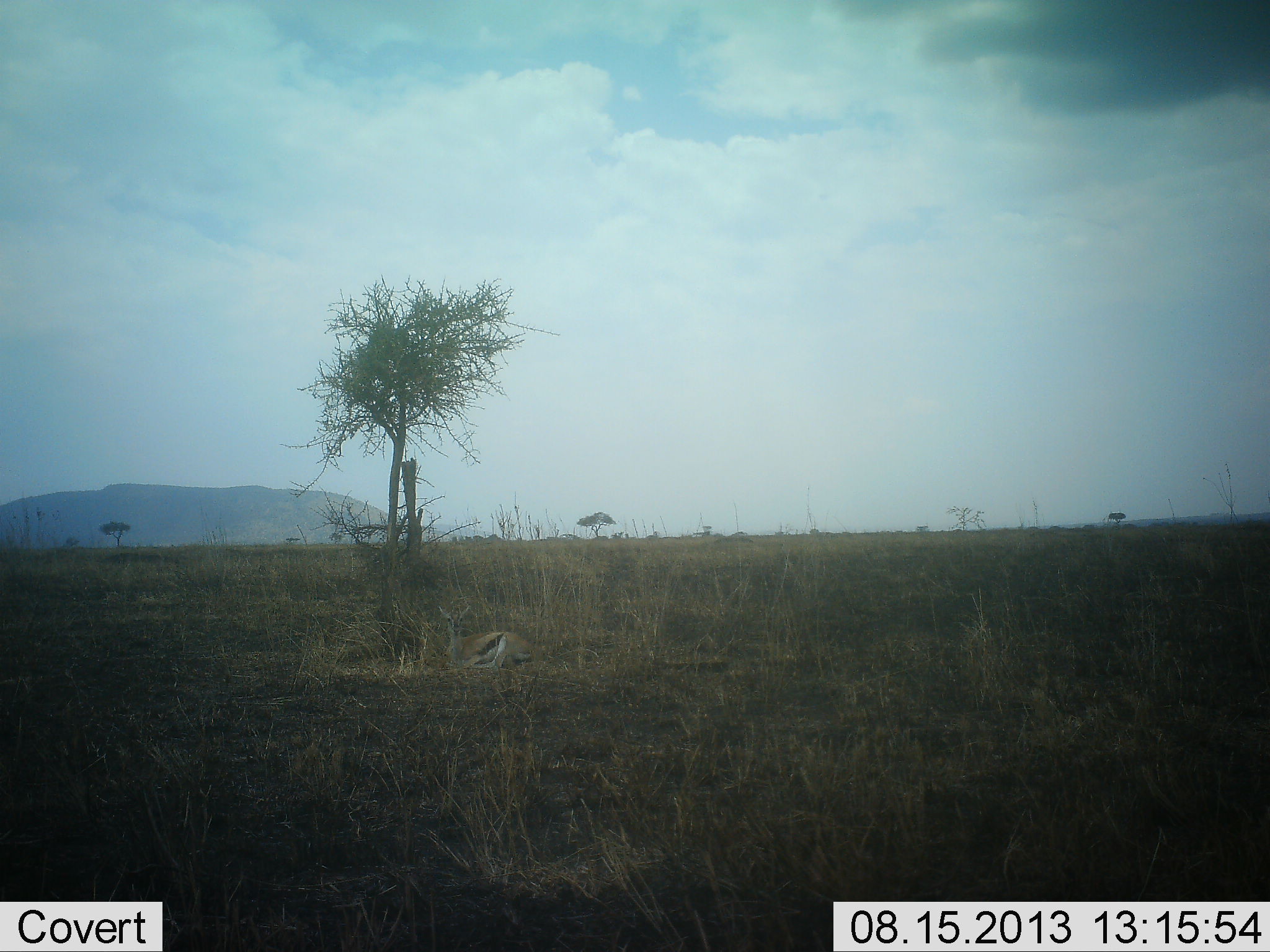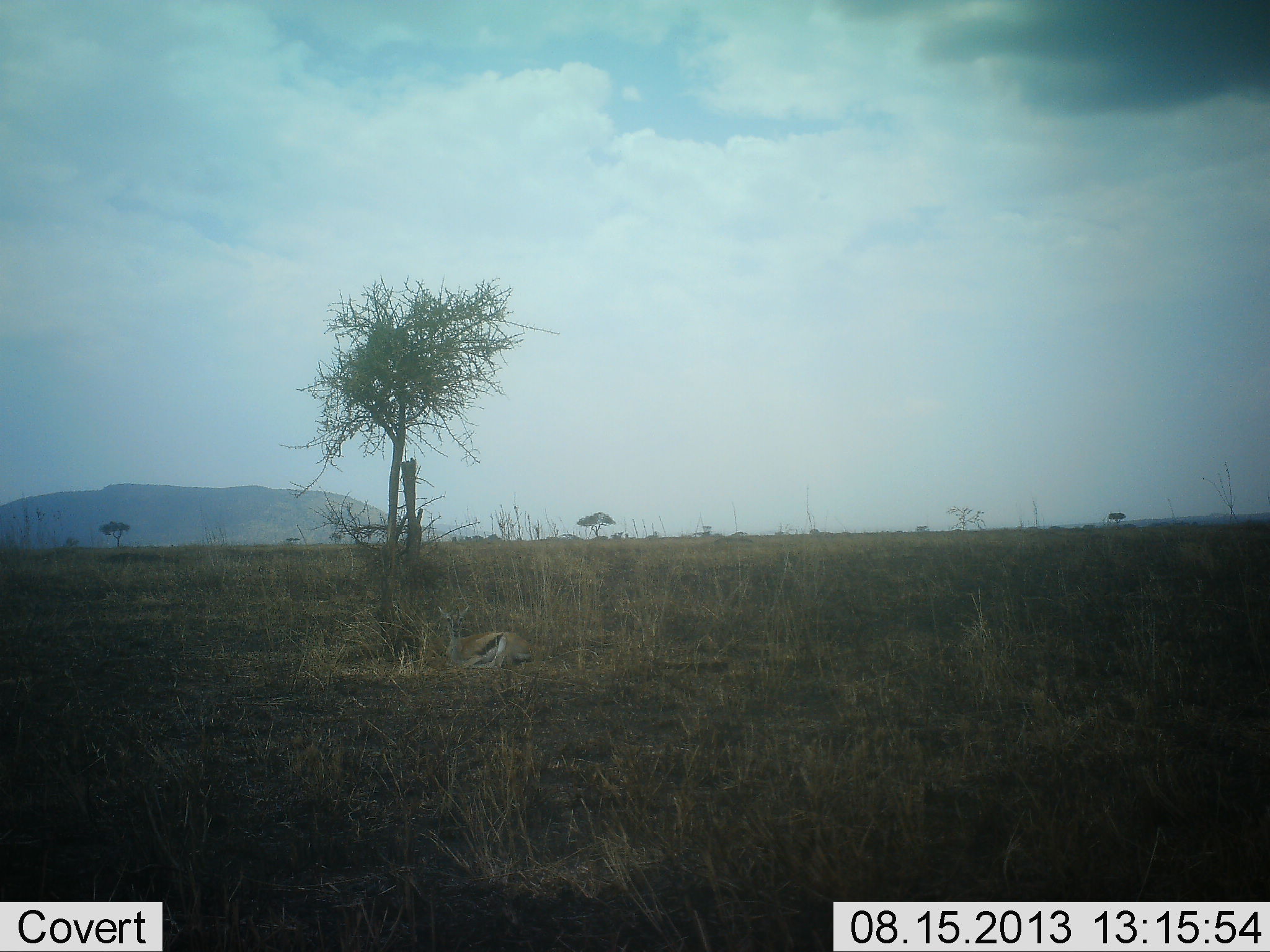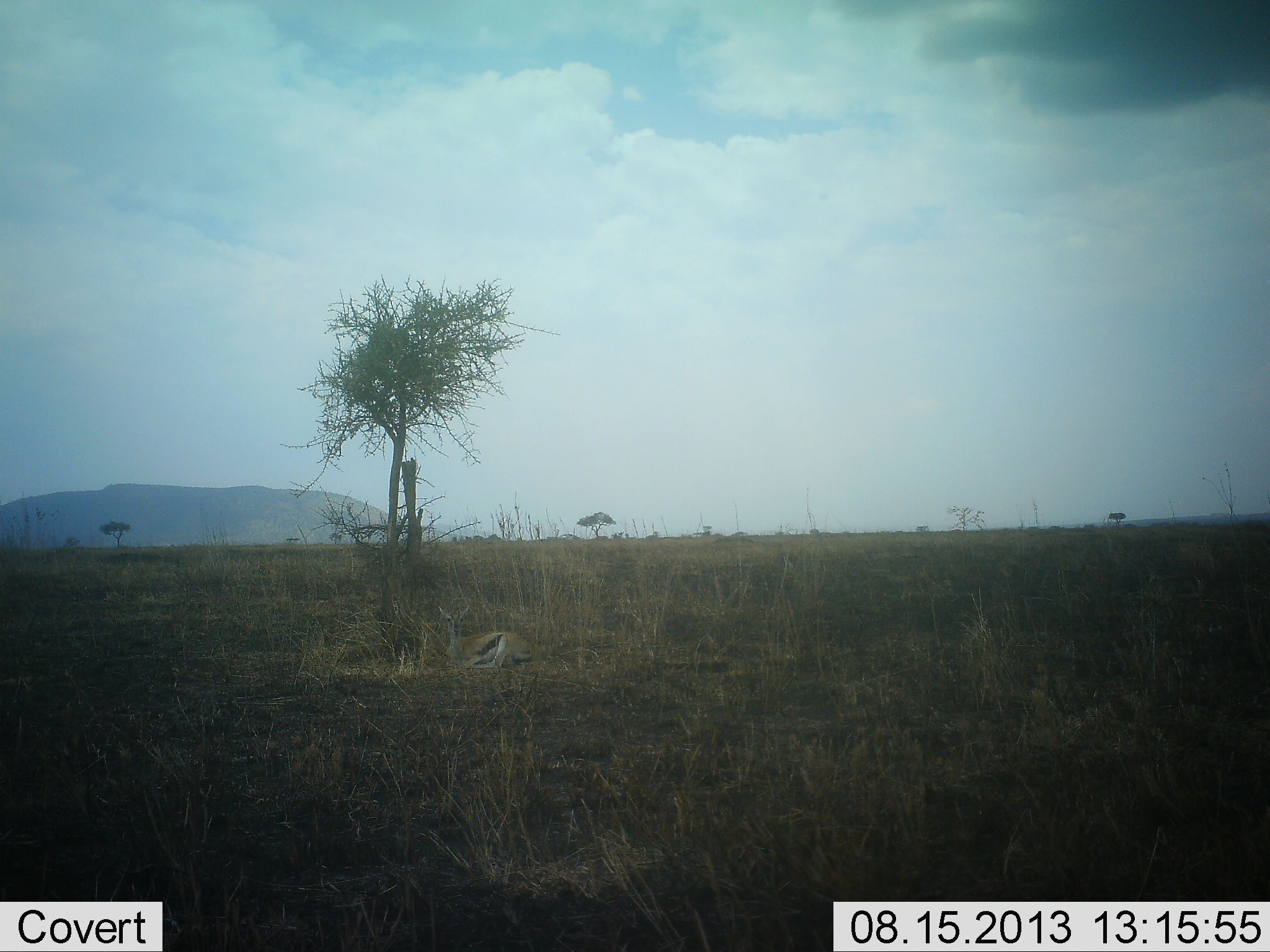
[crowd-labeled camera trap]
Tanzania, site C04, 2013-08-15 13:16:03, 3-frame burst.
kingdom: Animalia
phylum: Chordata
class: Mammalia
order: Artiodactyla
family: Bovidae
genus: Eudorcas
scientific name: Eudorcas thomsonii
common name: thomson's gazelle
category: gazellethomsons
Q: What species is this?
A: Gazellethomsons (thomson's gazelle) (Eudorcas thomsonii).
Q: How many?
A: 1.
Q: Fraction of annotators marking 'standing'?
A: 0%.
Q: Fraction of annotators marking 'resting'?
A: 95%.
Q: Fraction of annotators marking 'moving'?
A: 0%.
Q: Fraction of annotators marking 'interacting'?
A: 0%.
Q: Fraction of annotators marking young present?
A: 5%.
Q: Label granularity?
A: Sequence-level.